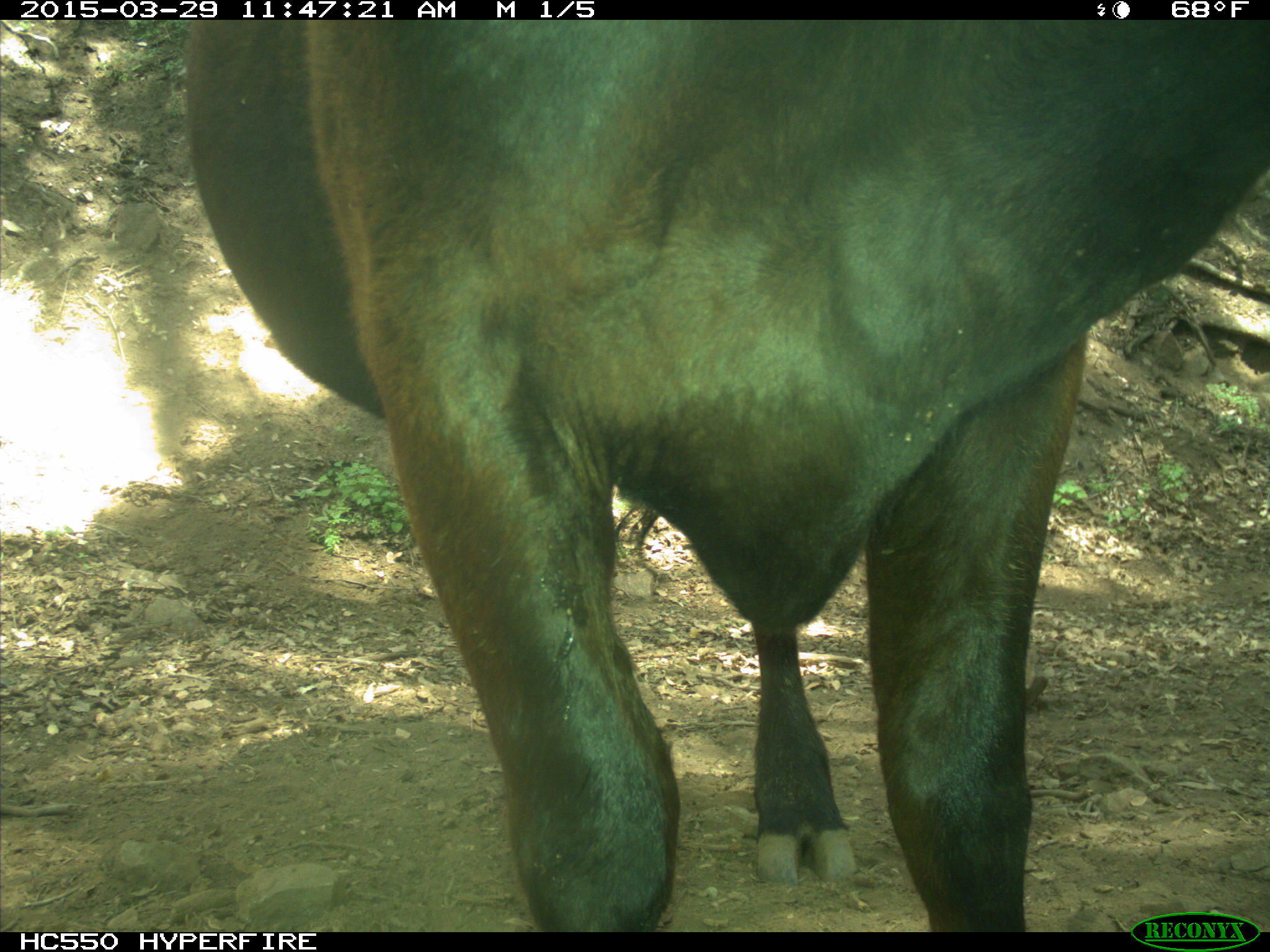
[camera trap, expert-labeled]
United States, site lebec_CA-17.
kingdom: Animalia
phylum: Chordata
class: Mammalia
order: Artiodactyla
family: Bovidae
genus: Bos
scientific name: Bos taurus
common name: domestic cow